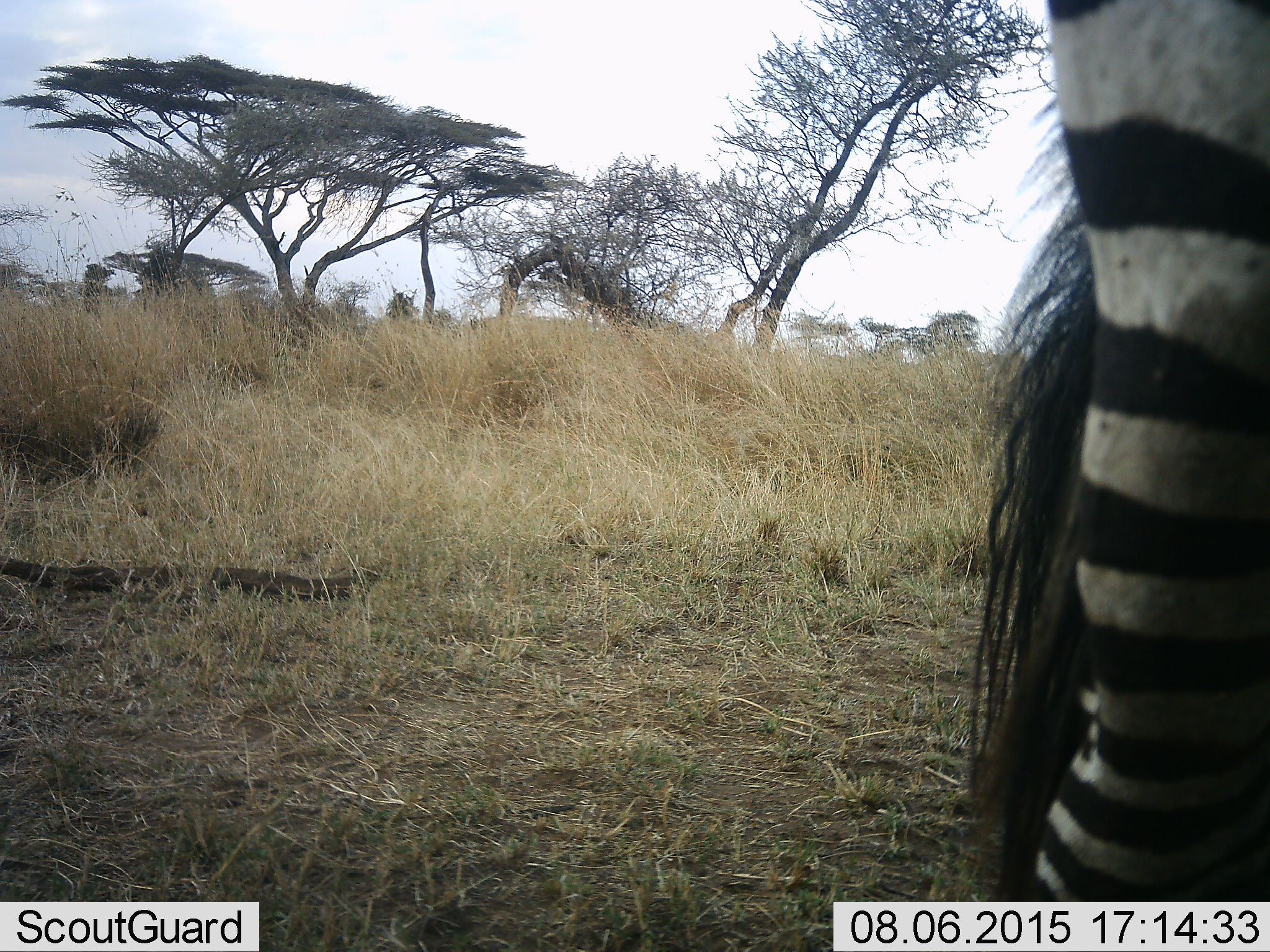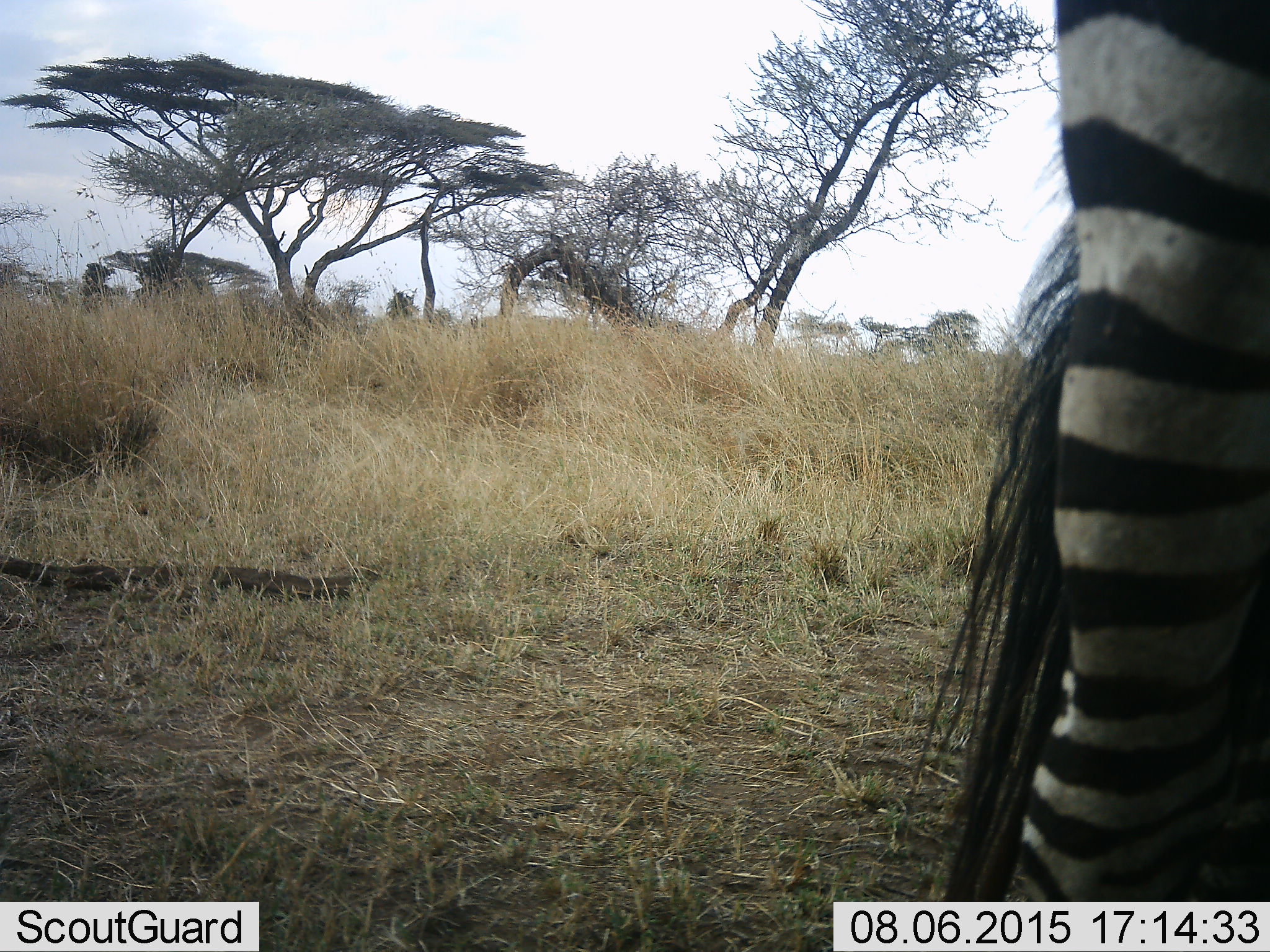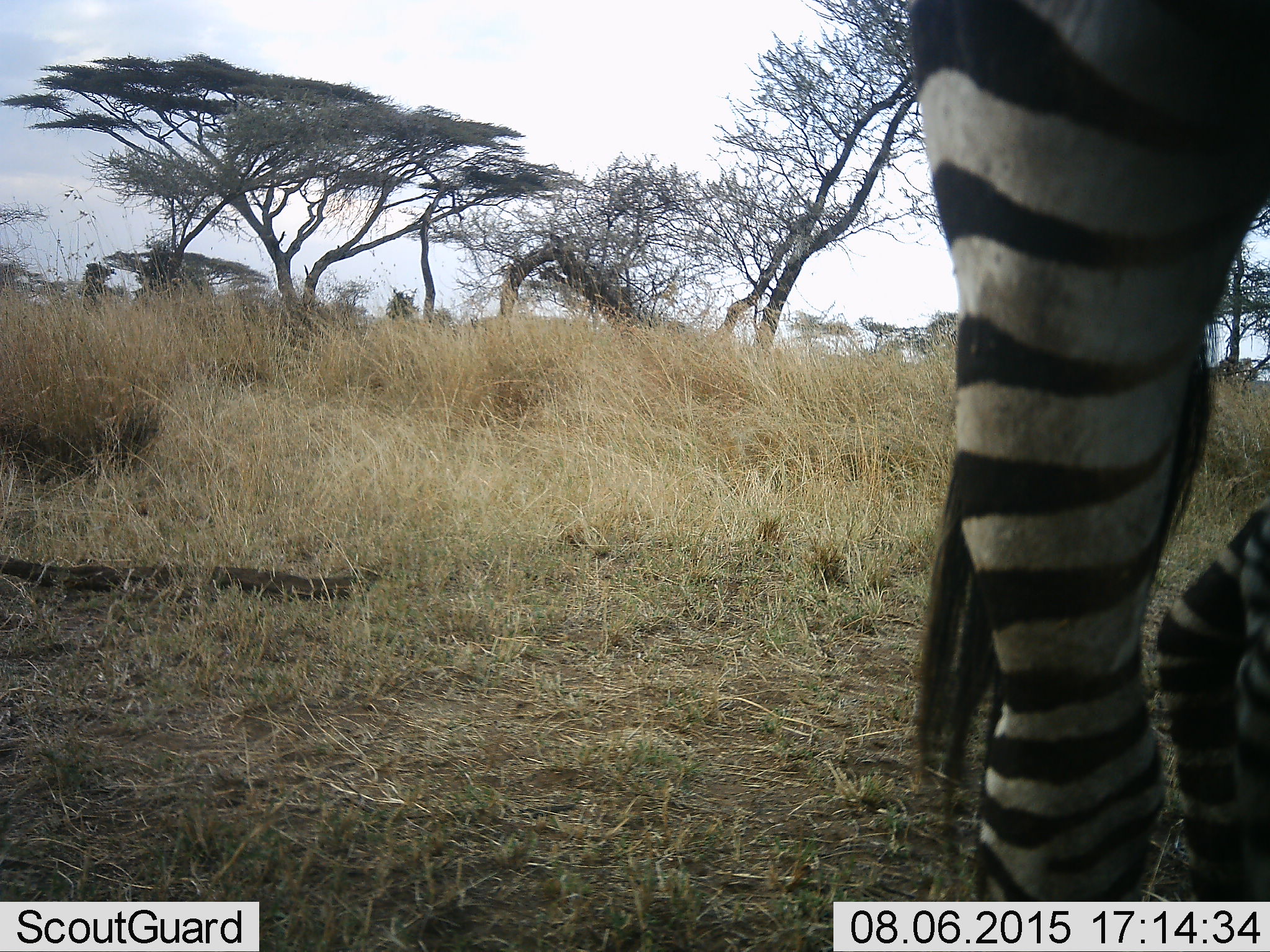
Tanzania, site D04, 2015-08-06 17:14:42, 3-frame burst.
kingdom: Animalia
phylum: Chordata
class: Mammalia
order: Perissodactyla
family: Equidae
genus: Equus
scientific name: Equus quagga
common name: plains zebra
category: zebra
Zebra (plains zebra) (Equus quagga), count 1. Behavior (volunteer vote fractions): standing 88%, resting 0%, moving 12%, interacting 6%. Young present (vote fraction): 6%. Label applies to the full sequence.